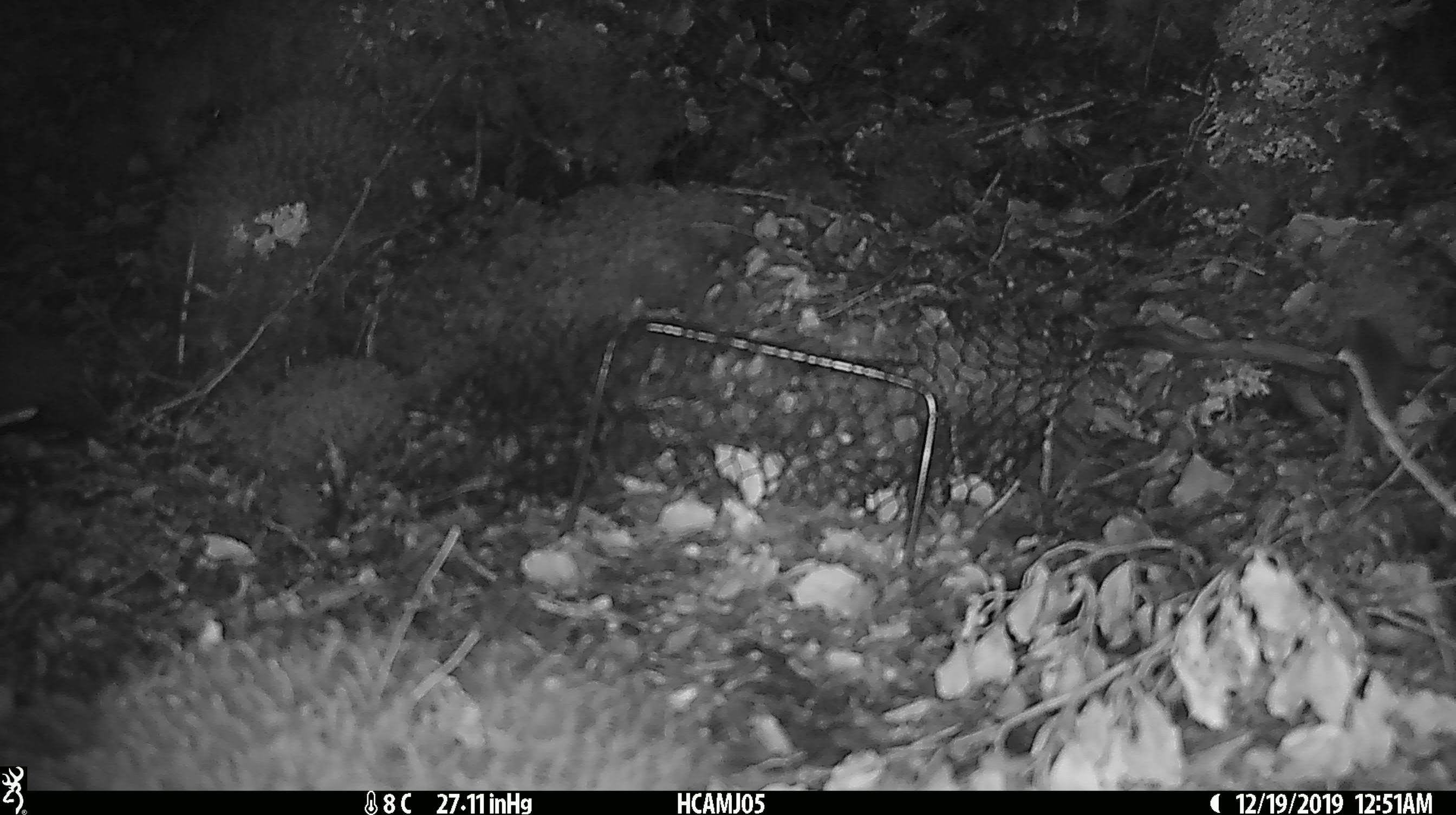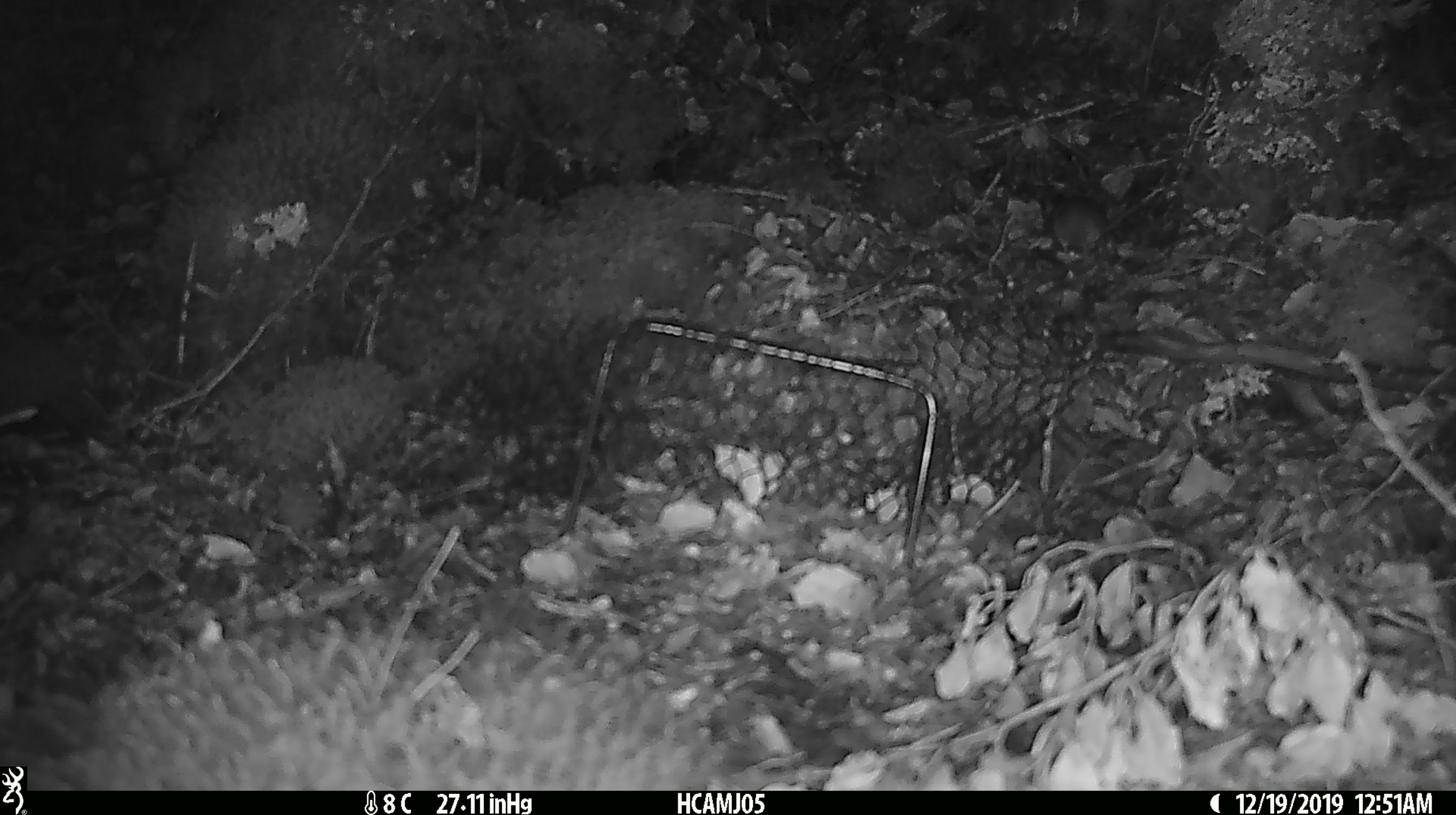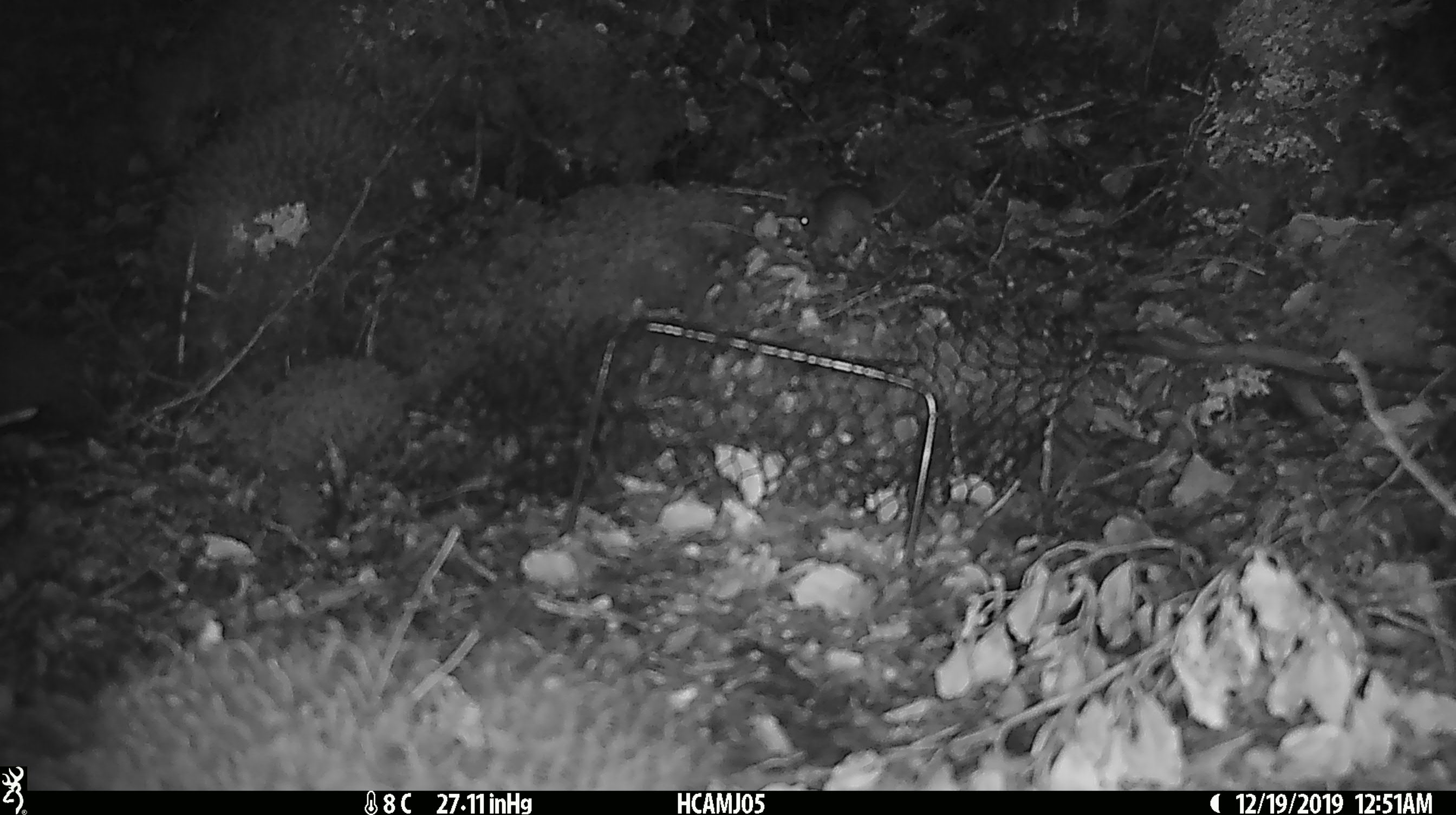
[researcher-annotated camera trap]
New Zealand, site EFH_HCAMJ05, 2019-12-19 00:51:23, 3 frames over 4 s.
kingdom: Animalia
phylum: Chordata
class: Mammalia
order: Rodentia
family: Muridae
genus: Mus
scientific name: Mus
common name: mouse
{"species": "mouse (Mus)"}